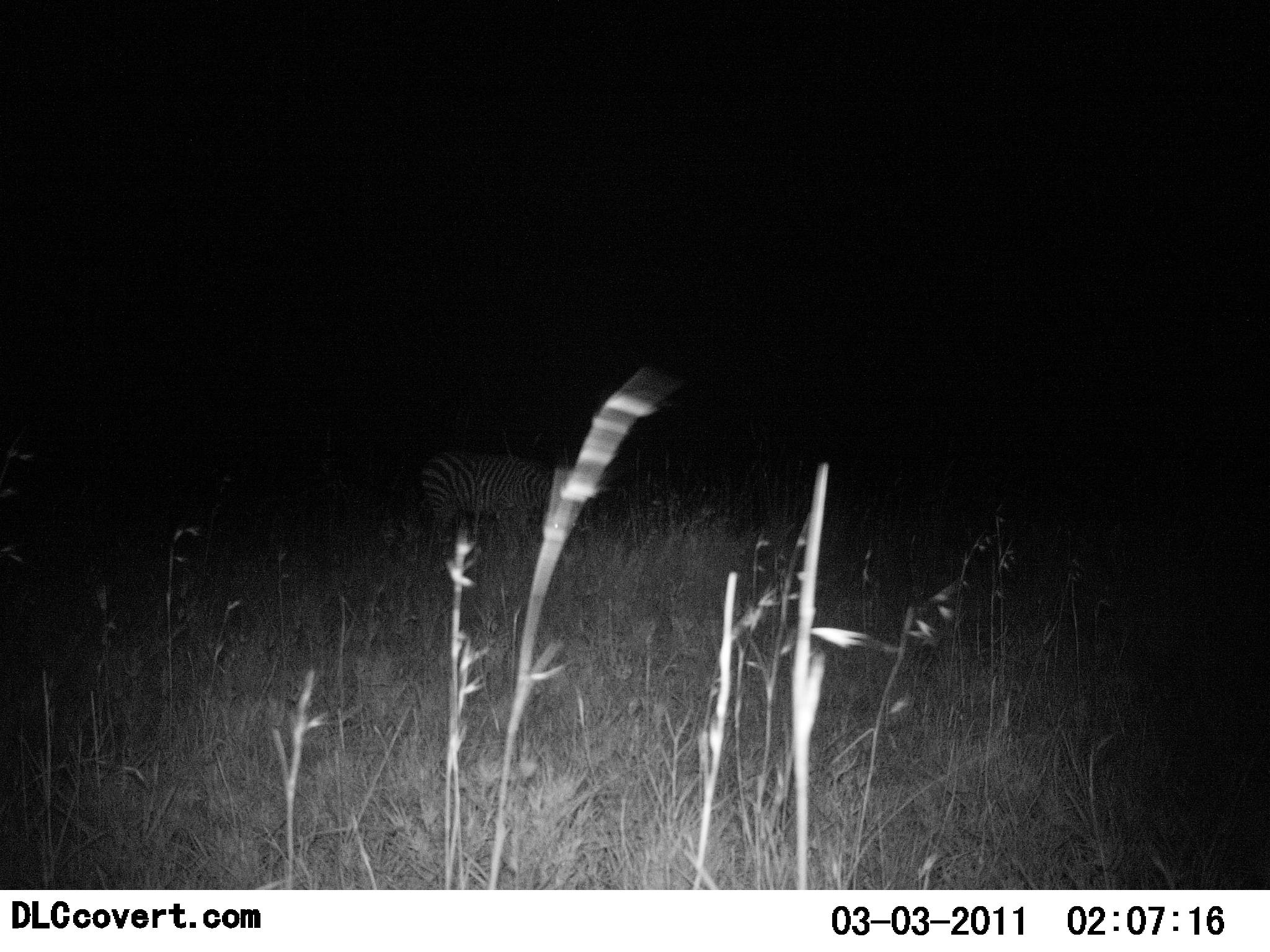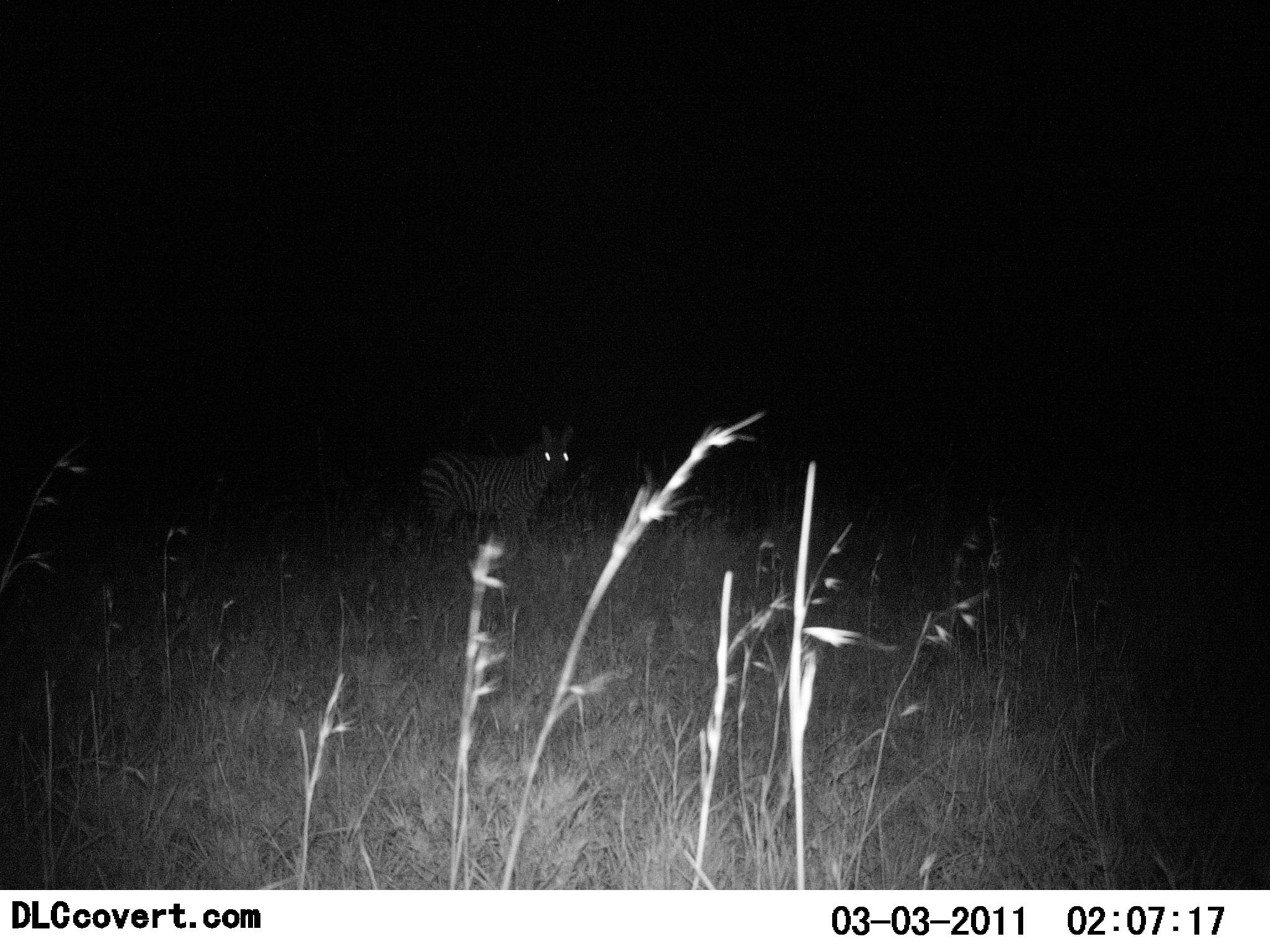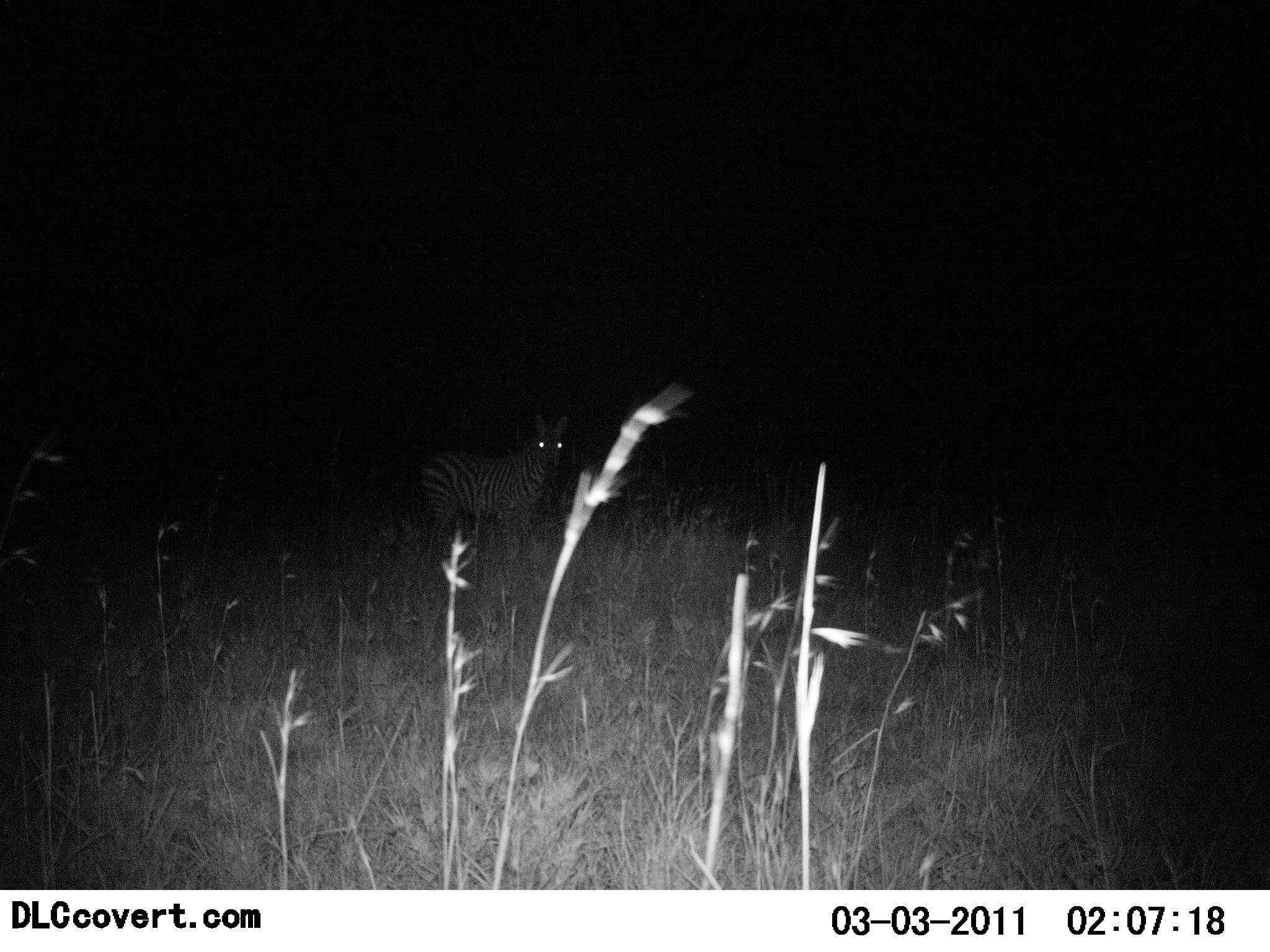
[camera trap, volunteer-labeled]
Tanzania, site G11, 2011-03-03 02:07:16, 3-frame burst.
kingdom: Animalia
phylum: Chordata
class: Mammalia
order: Perissodactyla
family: Equidae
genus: Equus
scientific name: Equus quagga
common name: plains zebra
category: zebra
Zebra (plains zebra) (Equus quagga), count 1. Behavior (volunteer vote fractions): standing 70%, resting 0%, moving 10%, interacting 0%. Young present (vote fraction): 0%. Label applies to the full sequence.